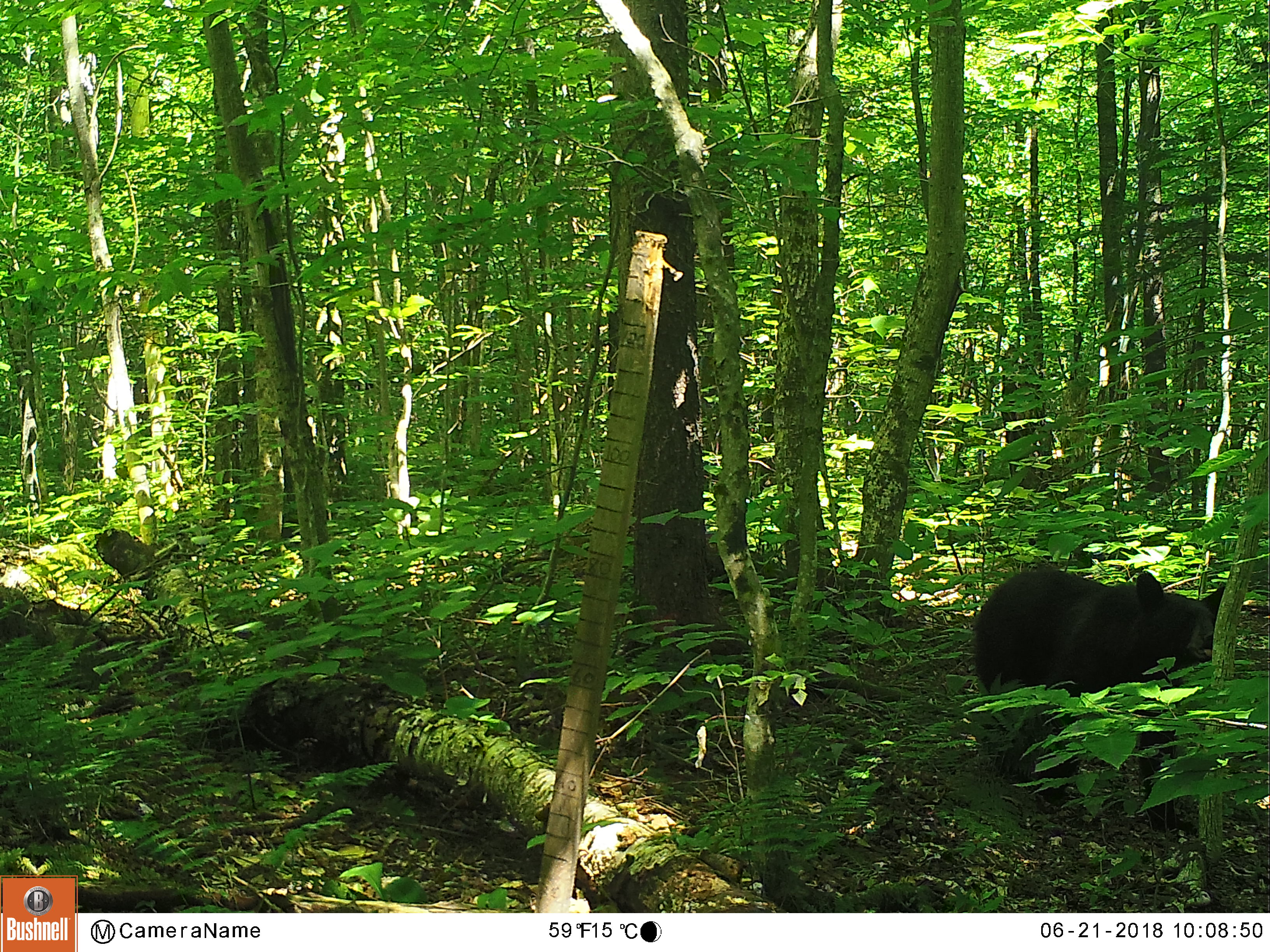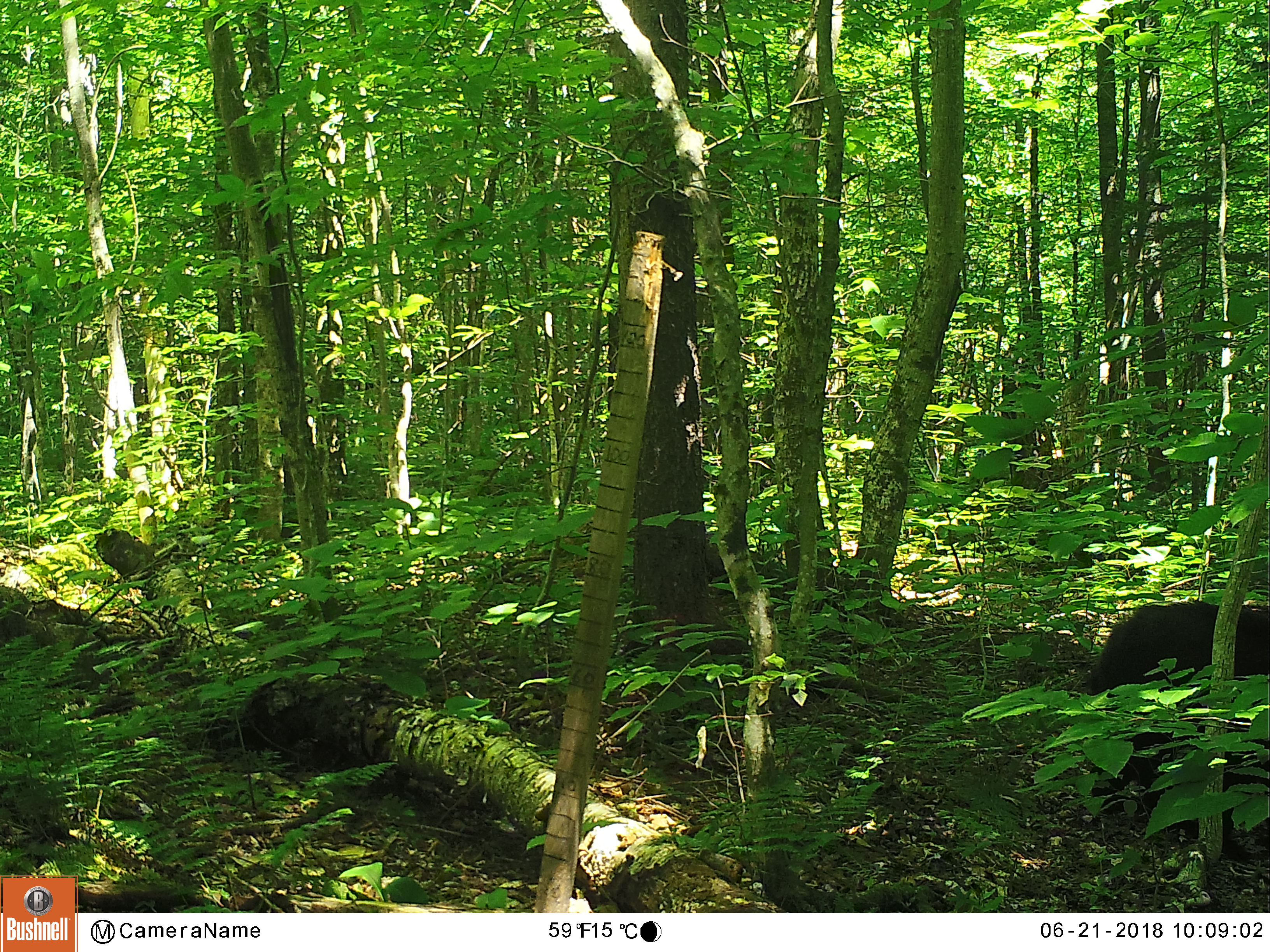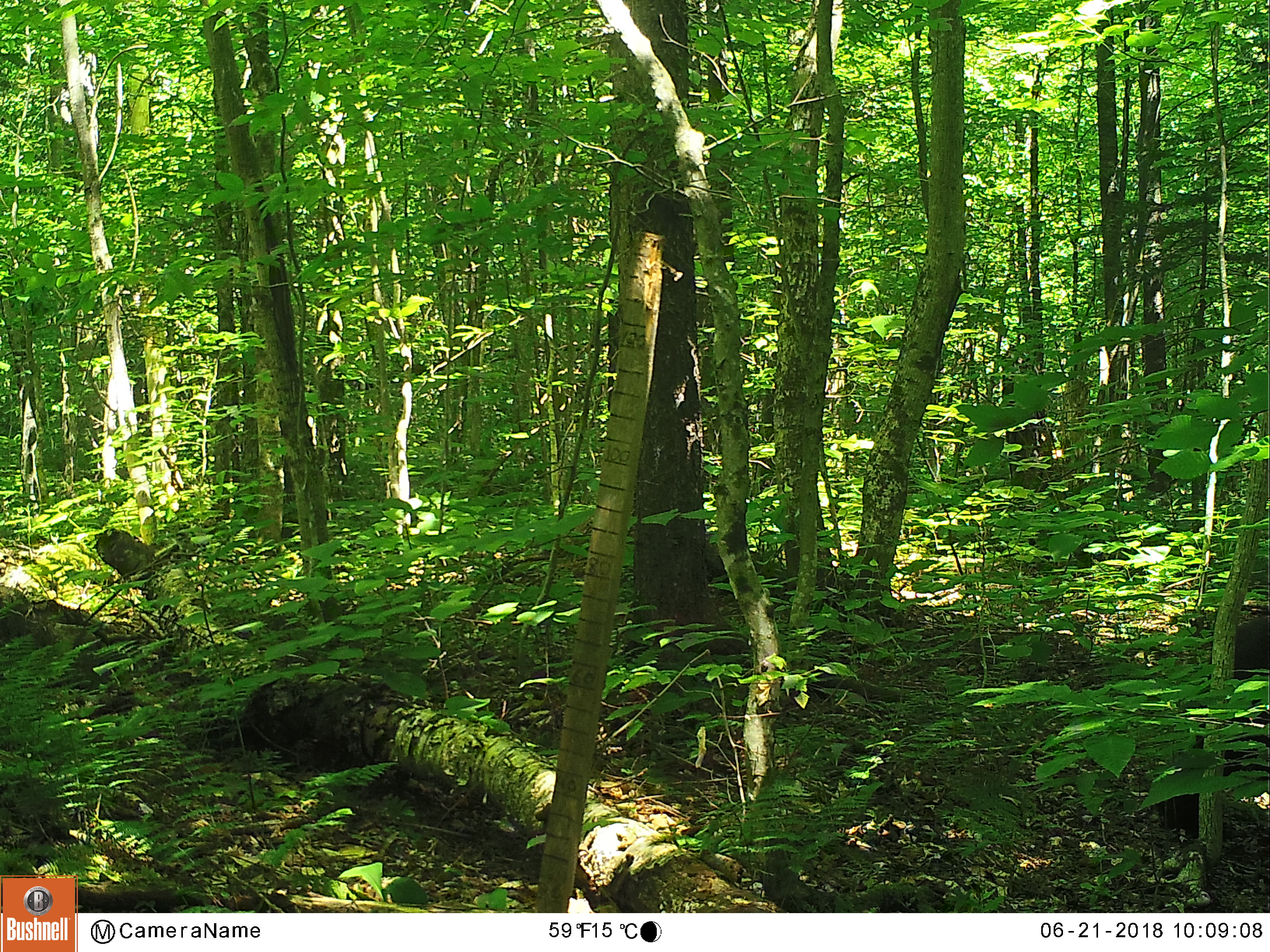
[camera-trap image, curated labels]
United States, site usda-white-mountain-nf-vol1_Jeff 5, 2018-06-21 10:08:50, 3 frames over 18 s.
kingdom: Animalia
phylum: Chordata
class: Mammalia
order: Carnivora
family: Ursidae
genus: Ursus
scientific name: Ursus americanus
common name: black bear